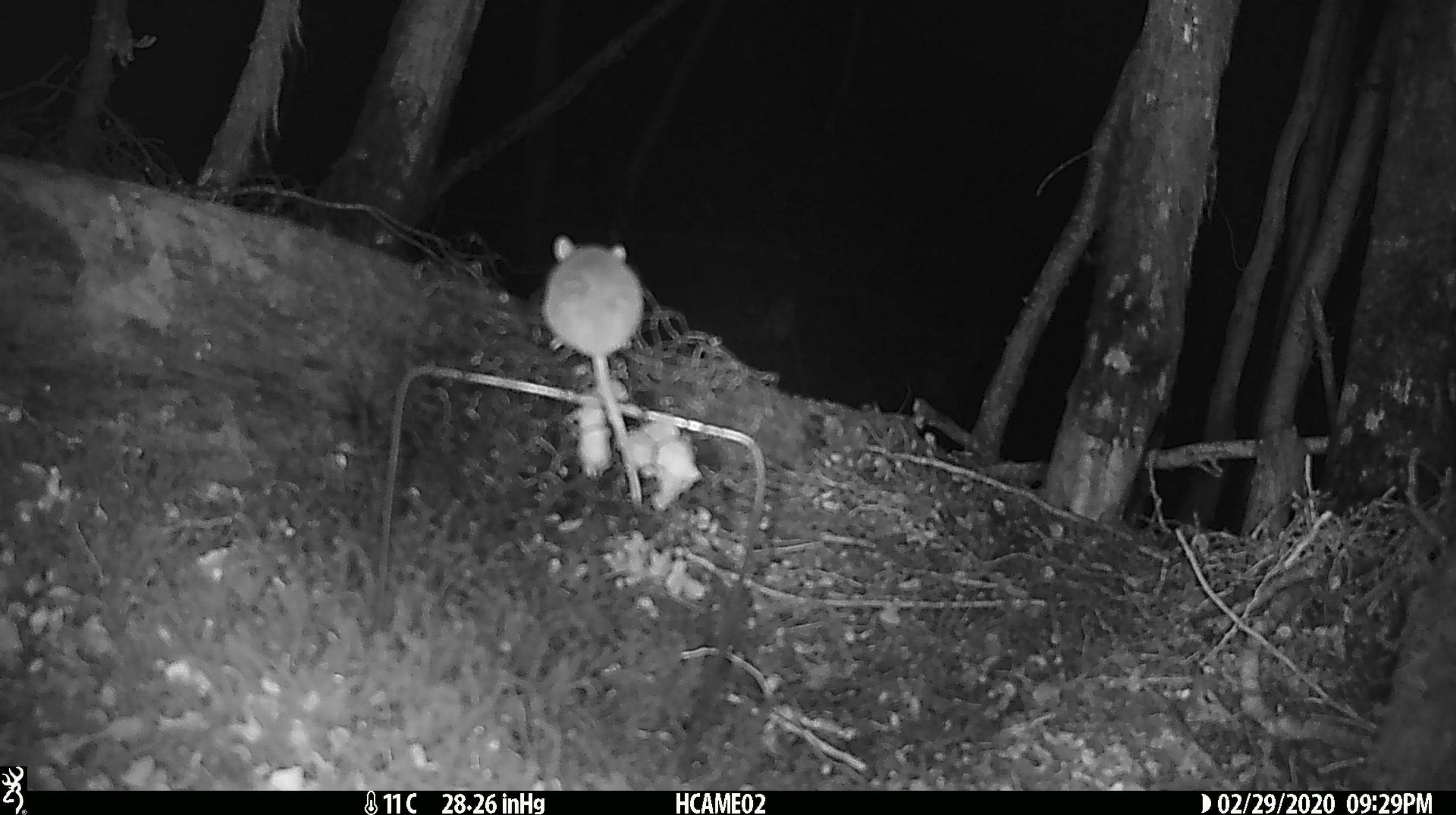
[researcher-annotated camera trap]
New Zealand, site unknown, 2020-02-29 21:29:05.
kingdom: Animalia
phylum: Chordata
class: Mammalia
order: Rodentia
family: Muridae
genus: Mus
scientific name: Mus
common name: mouse